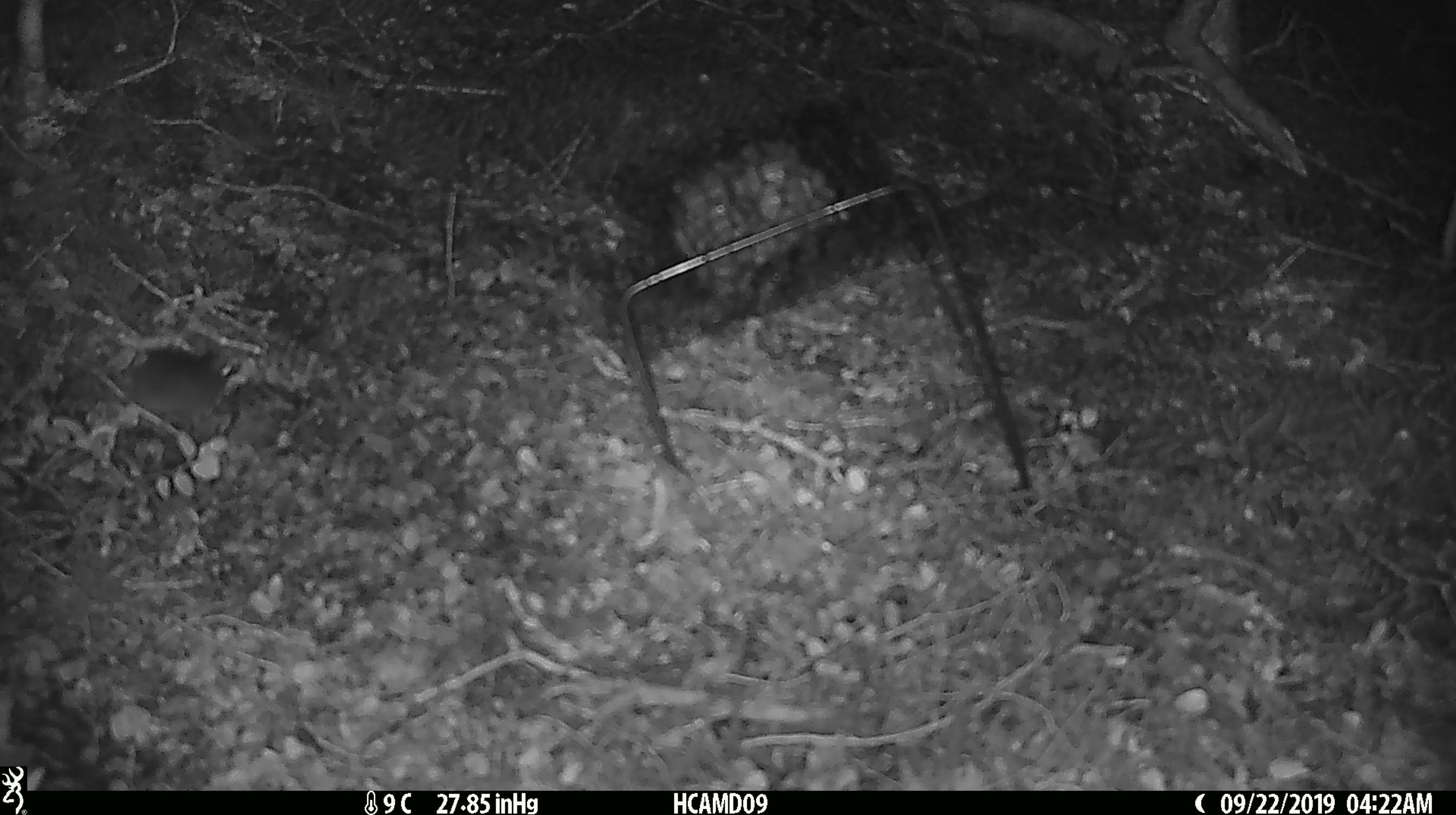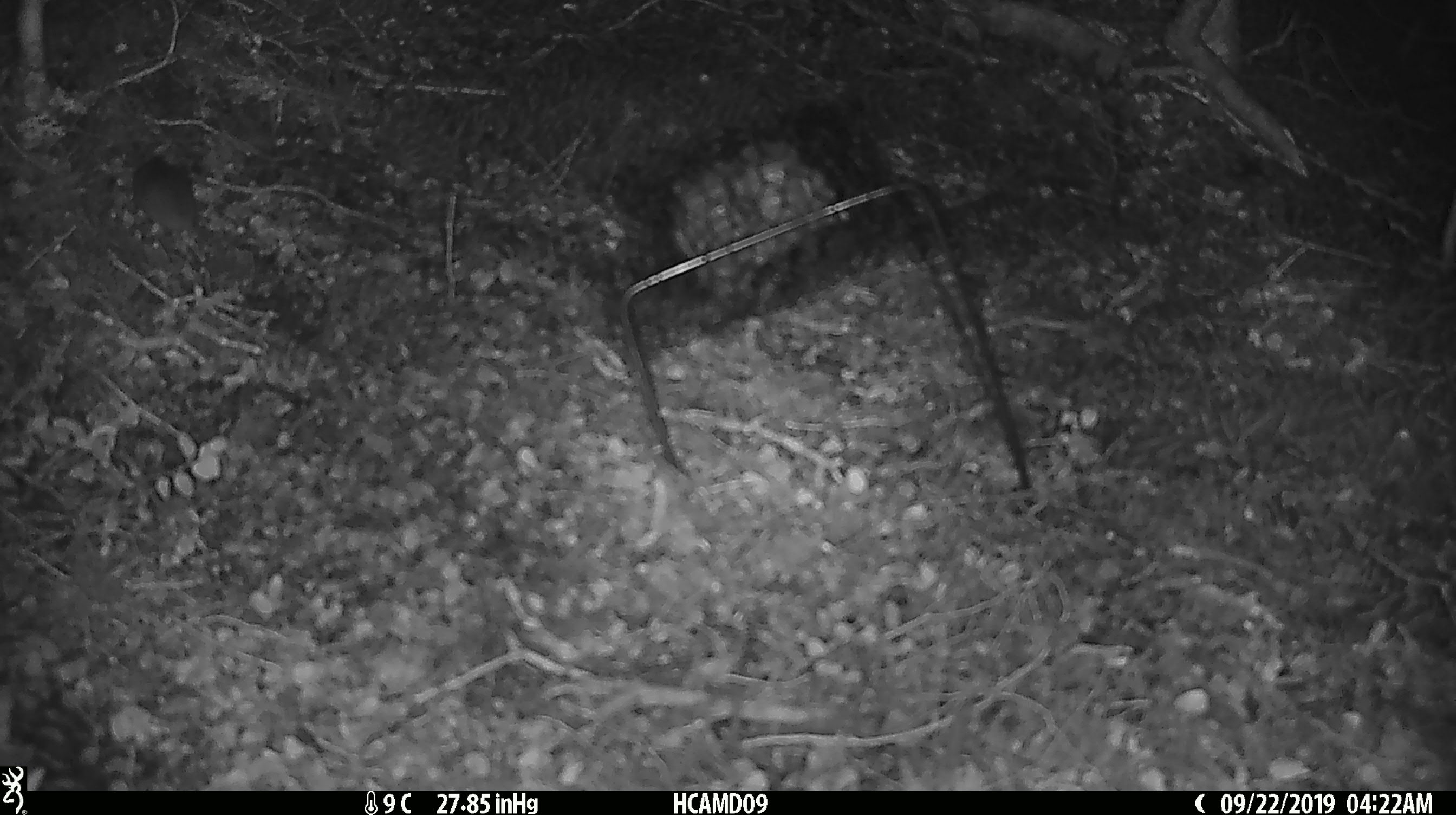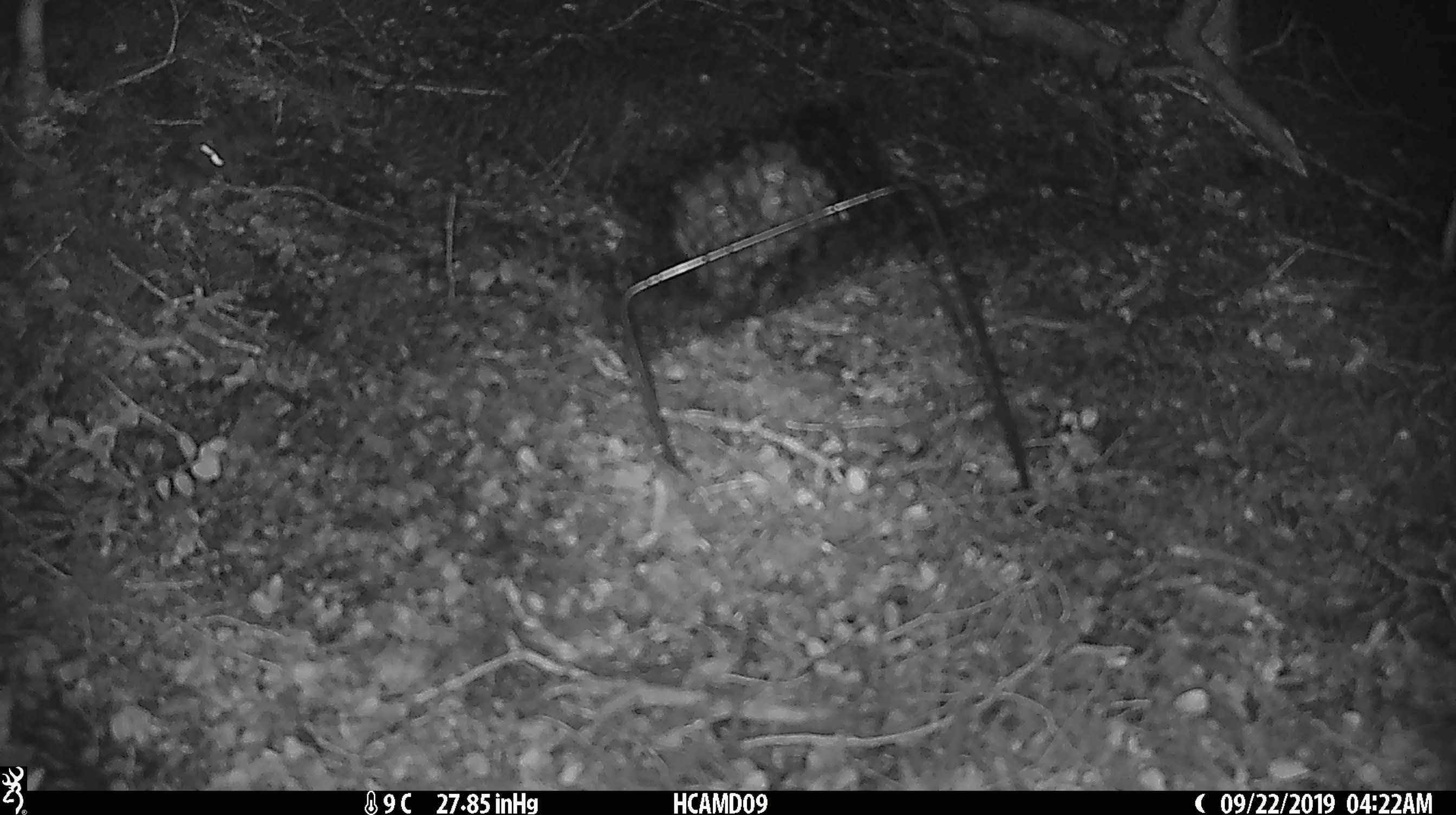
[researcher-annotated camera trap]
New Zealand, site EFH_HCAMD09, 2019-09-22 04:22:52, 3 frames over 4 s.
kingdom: Animalia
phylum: Chordata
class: Mammalia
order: Rodentia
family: Muridae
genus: Mus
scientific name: Mus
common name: mouse